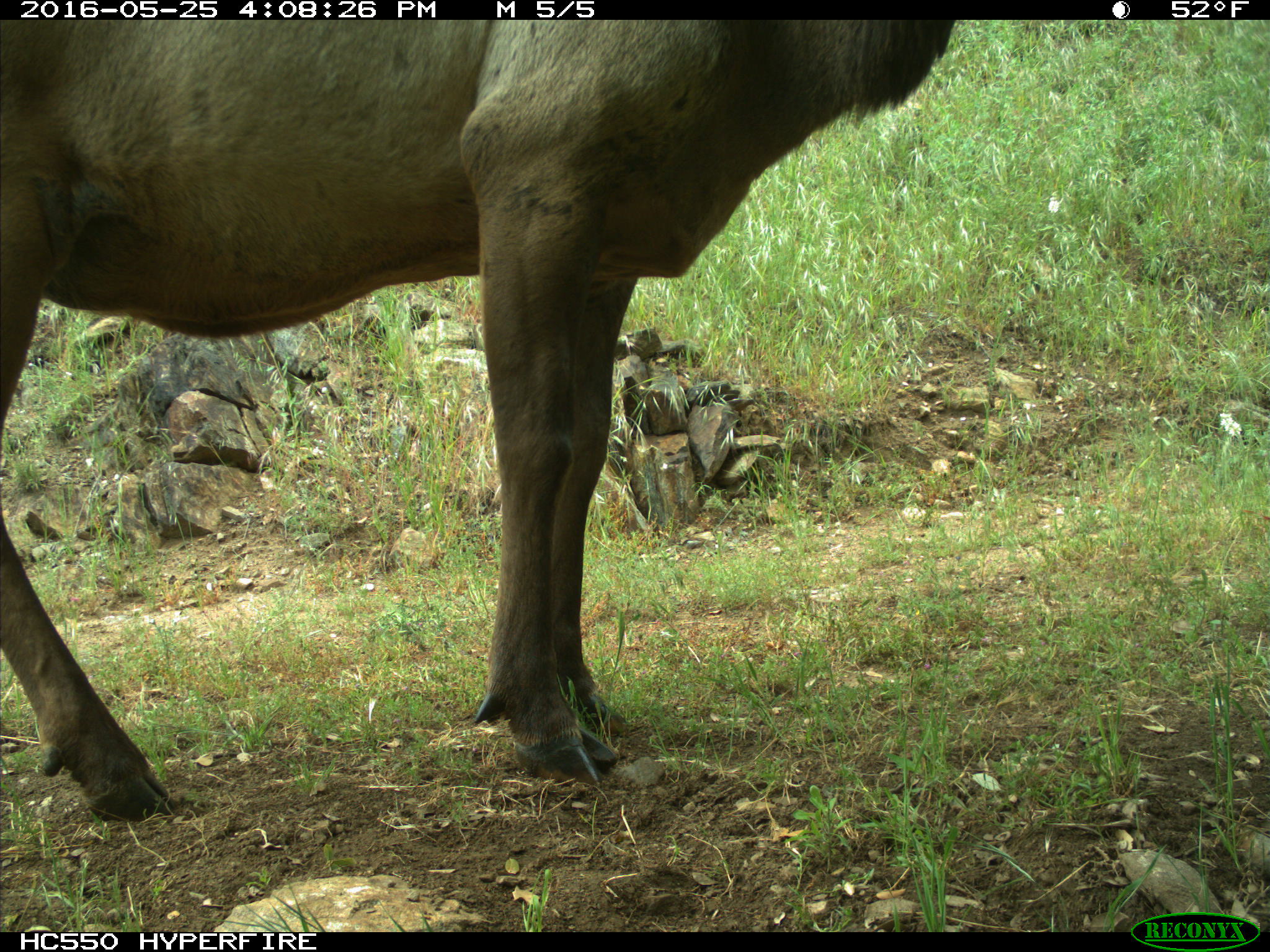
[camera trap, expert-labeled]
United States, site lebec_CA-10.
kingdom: Animalia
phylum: Chordata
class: Mammalia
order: Artiodactyla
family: Cervidae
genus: Cervus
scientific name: Cervus canadensis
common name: elk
Cervus canadensis (elk).